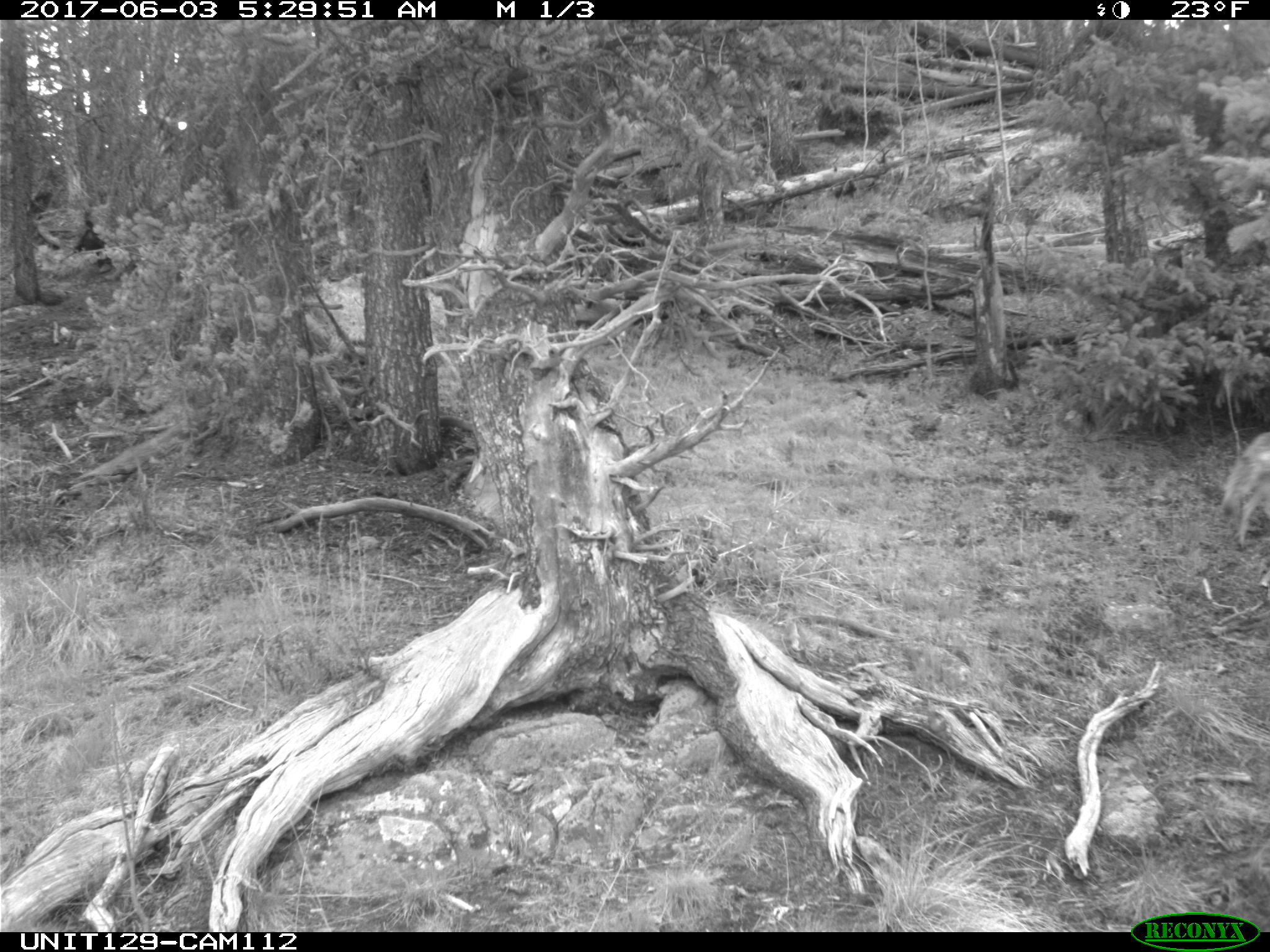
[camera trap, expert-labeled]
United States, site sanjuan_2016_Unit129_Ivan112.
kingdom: Animalia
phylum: Chordata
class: Mammalia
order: Carnivora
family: Canidae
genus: Canis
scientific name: Canis latrans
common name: coyote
Canis latrans (coyote).